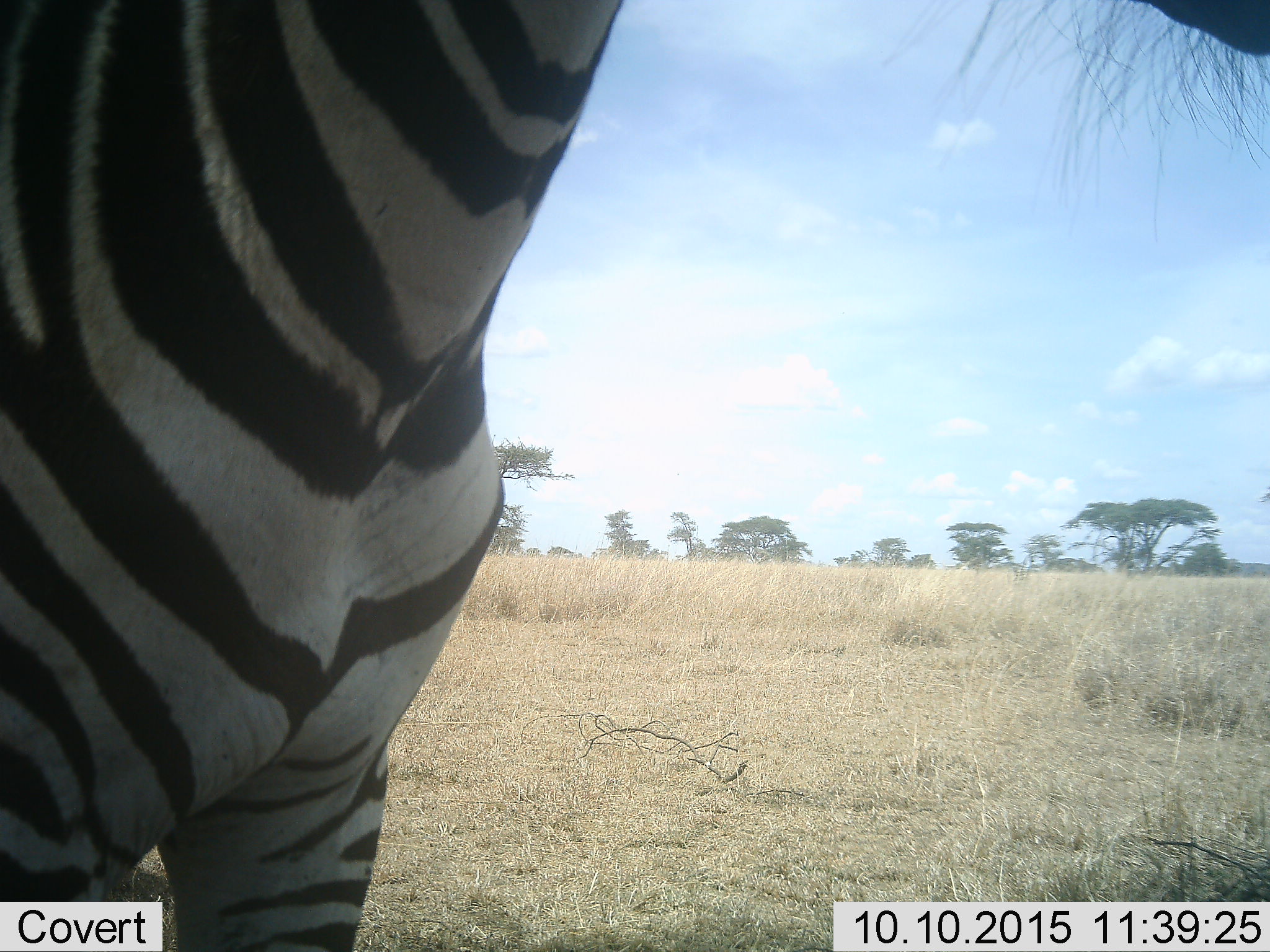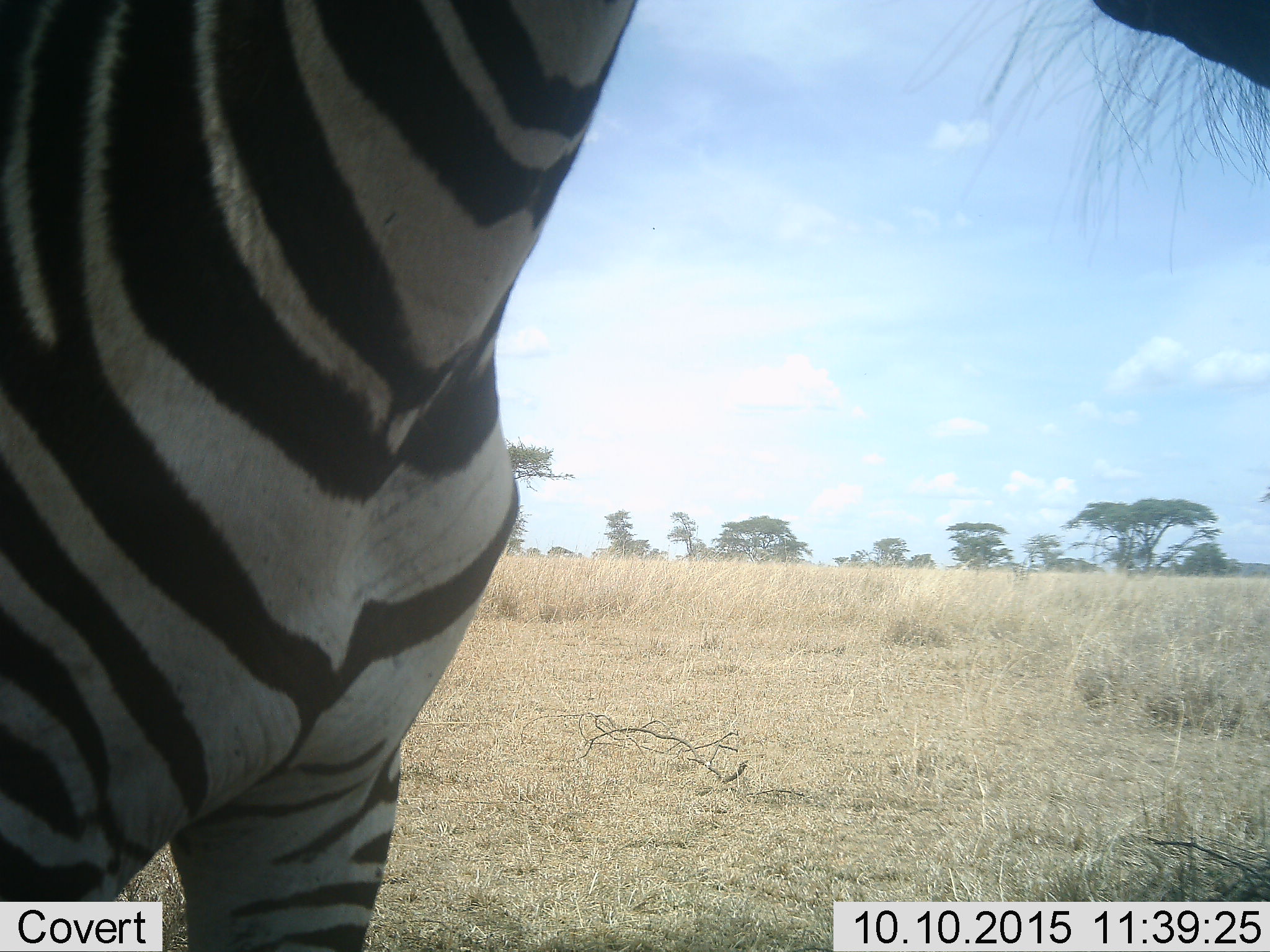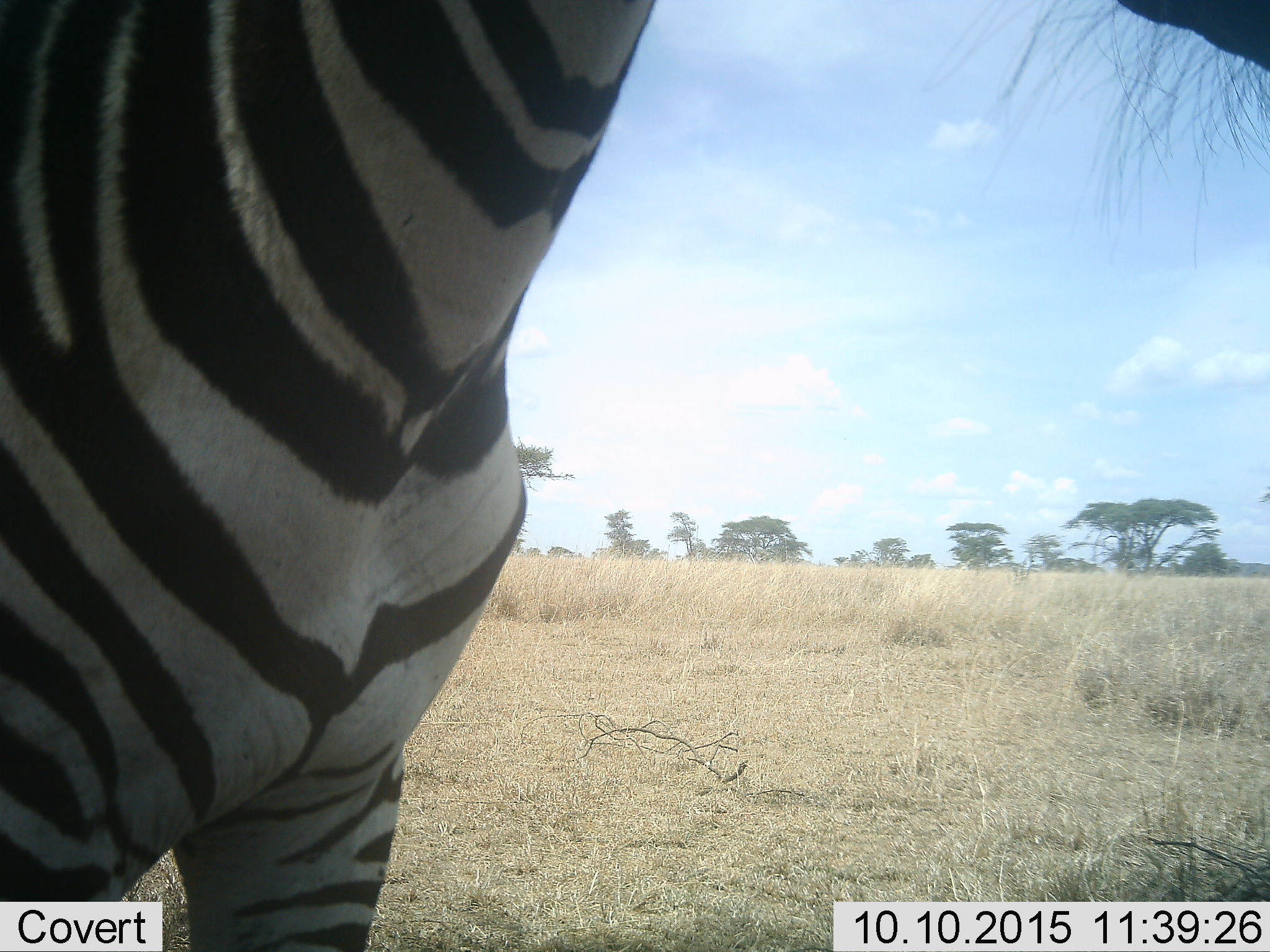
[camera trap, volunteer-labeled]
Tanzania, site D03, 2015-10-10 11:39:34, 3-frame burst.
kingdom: Animalia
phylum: Chordata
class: Mammalia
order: Perissodactyla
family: Equidae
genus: Equus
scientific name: Equus quagga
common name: plains zebra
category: zebra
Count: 1.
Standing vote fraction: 89%.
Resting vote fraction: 5%.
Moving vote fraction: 0%.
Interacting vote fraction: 5%.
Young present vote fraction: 0%.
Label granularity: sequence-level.